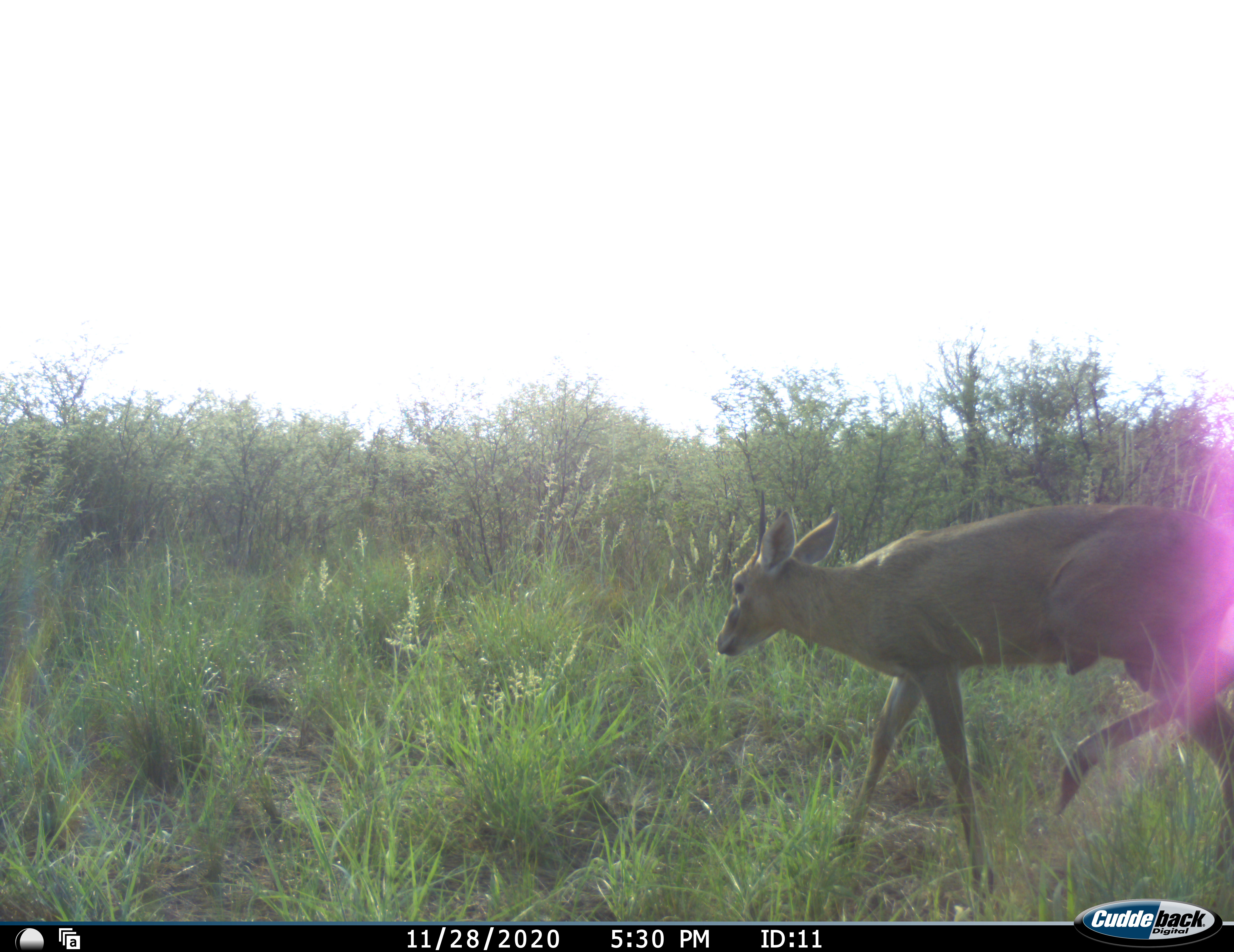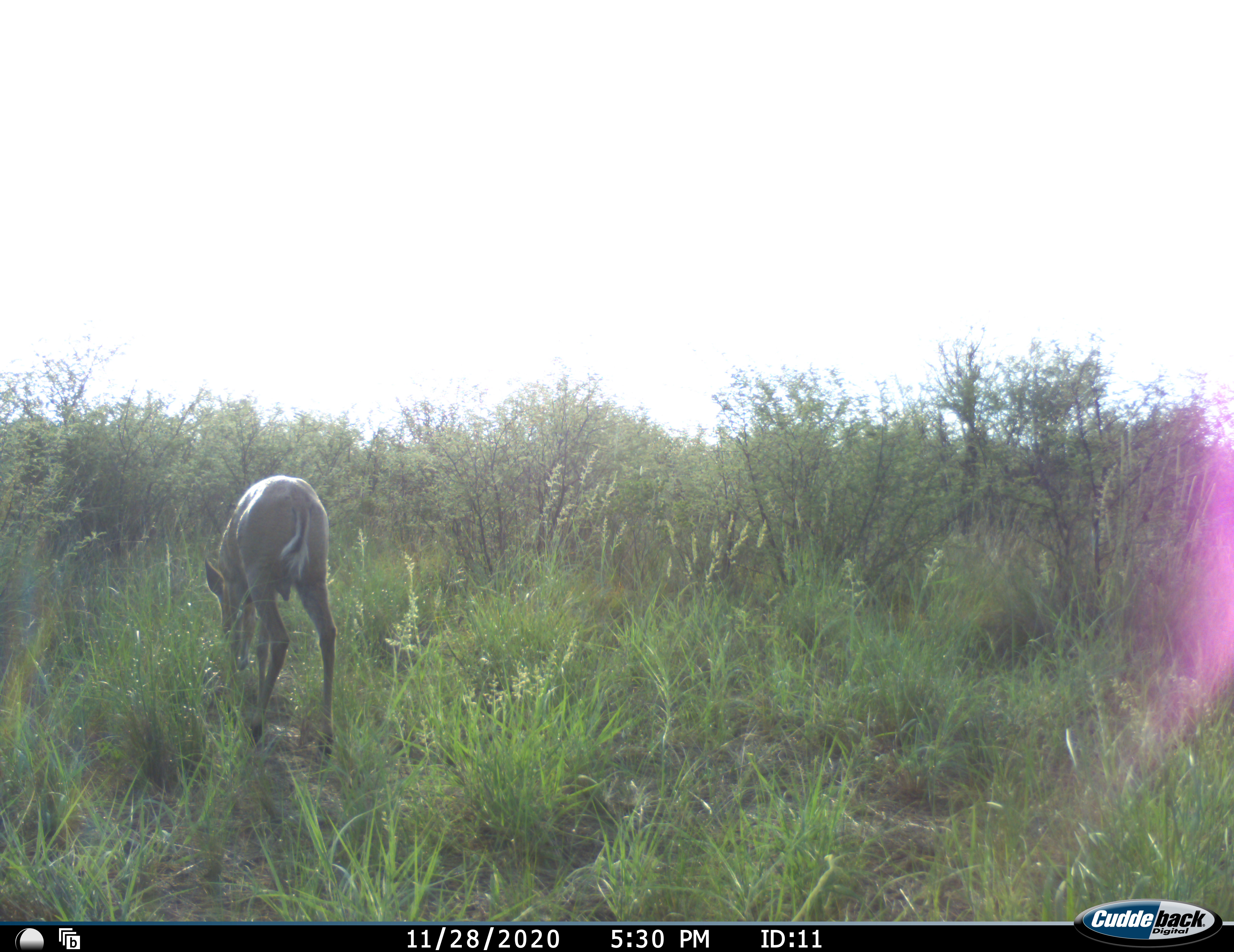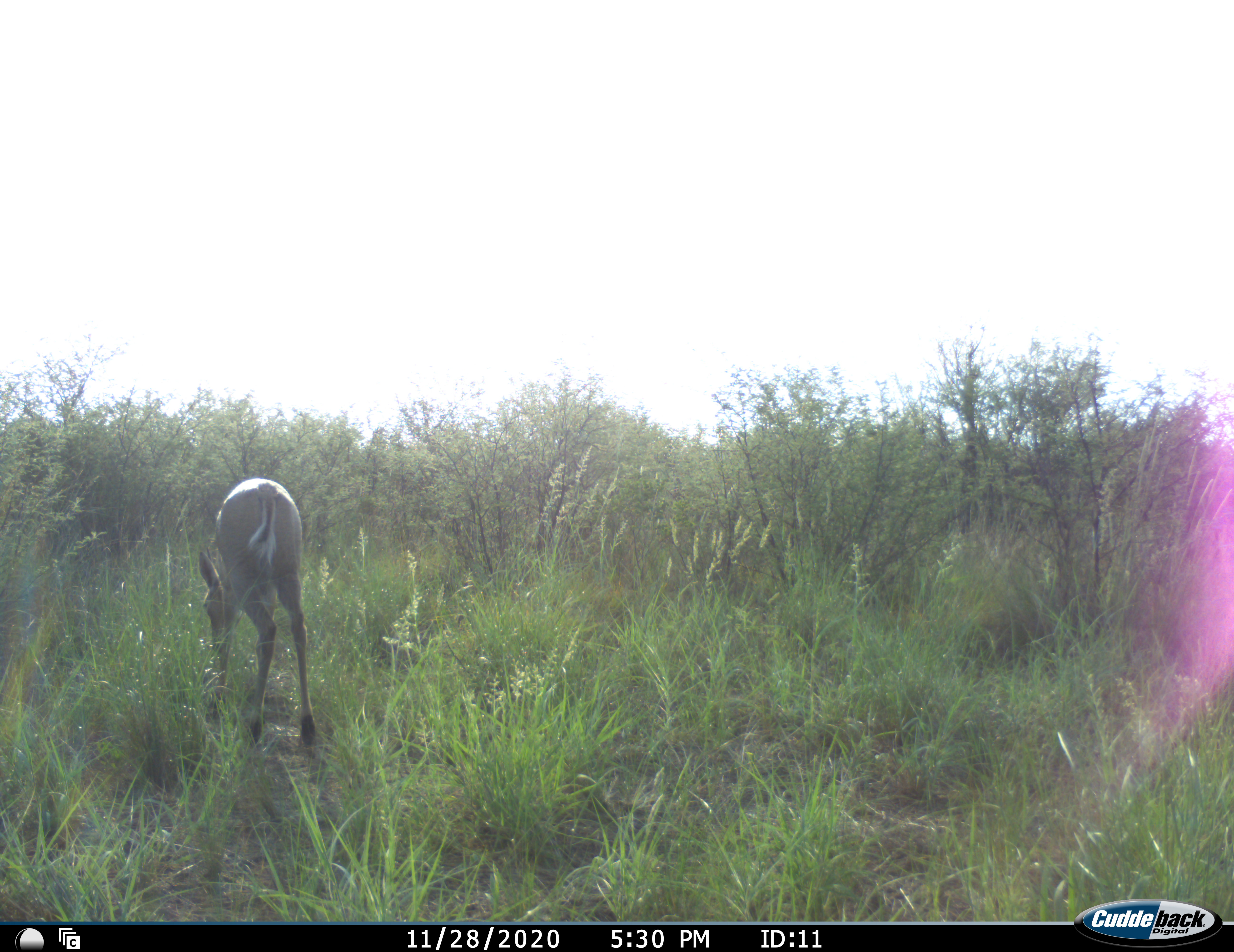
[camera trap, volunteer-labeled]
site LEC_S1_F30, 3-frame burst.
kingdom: Animalia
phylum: Chordata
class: Mammalia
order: Artiodactyla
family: Bovidae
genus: Sylvicapra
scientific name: Sylvicapra grimmia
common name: common duiker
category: duikercommongrey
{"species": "duikercommongrey (common duiker) (Sylvicapra grimmia)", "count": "1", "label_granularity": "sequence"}